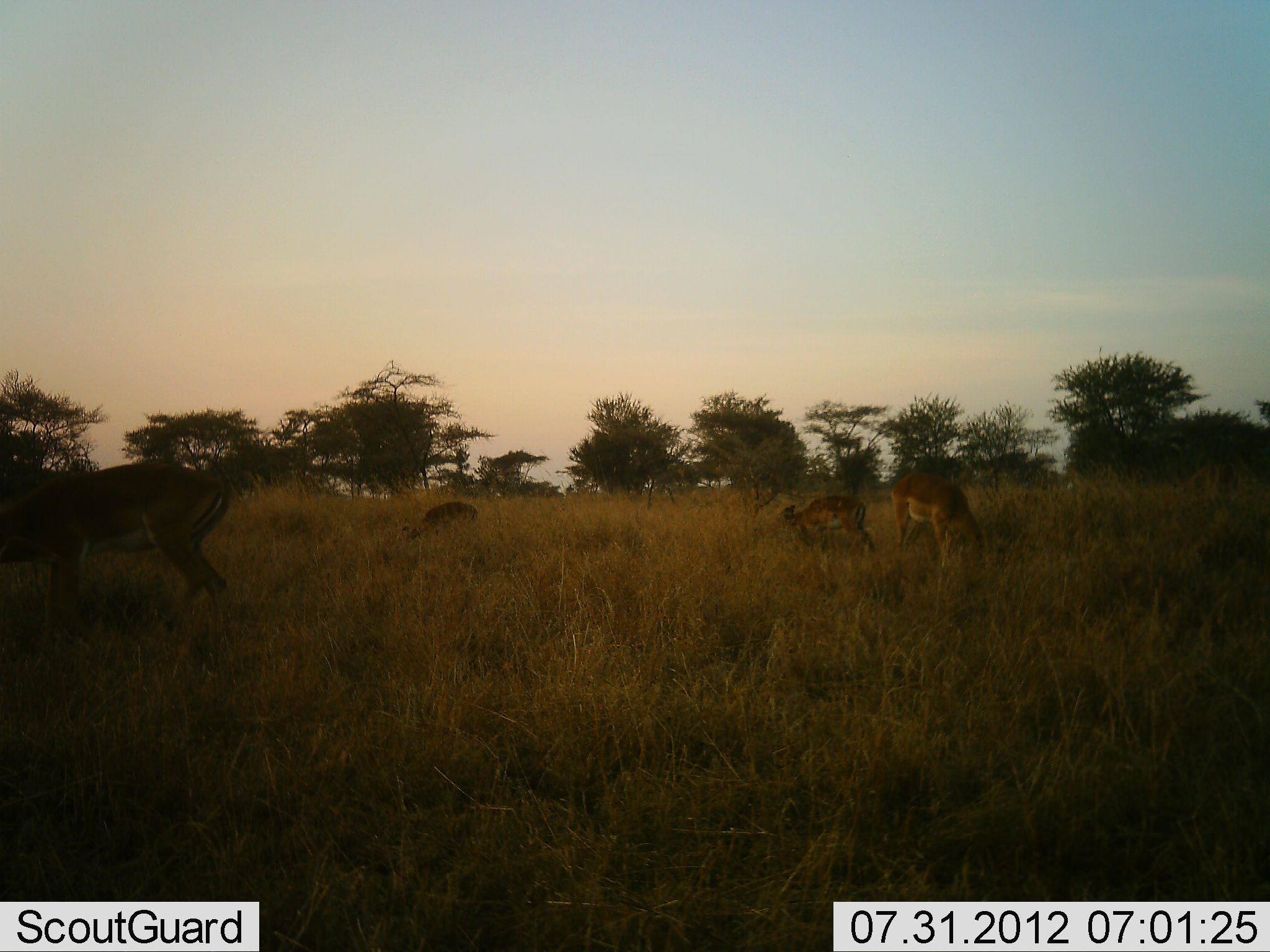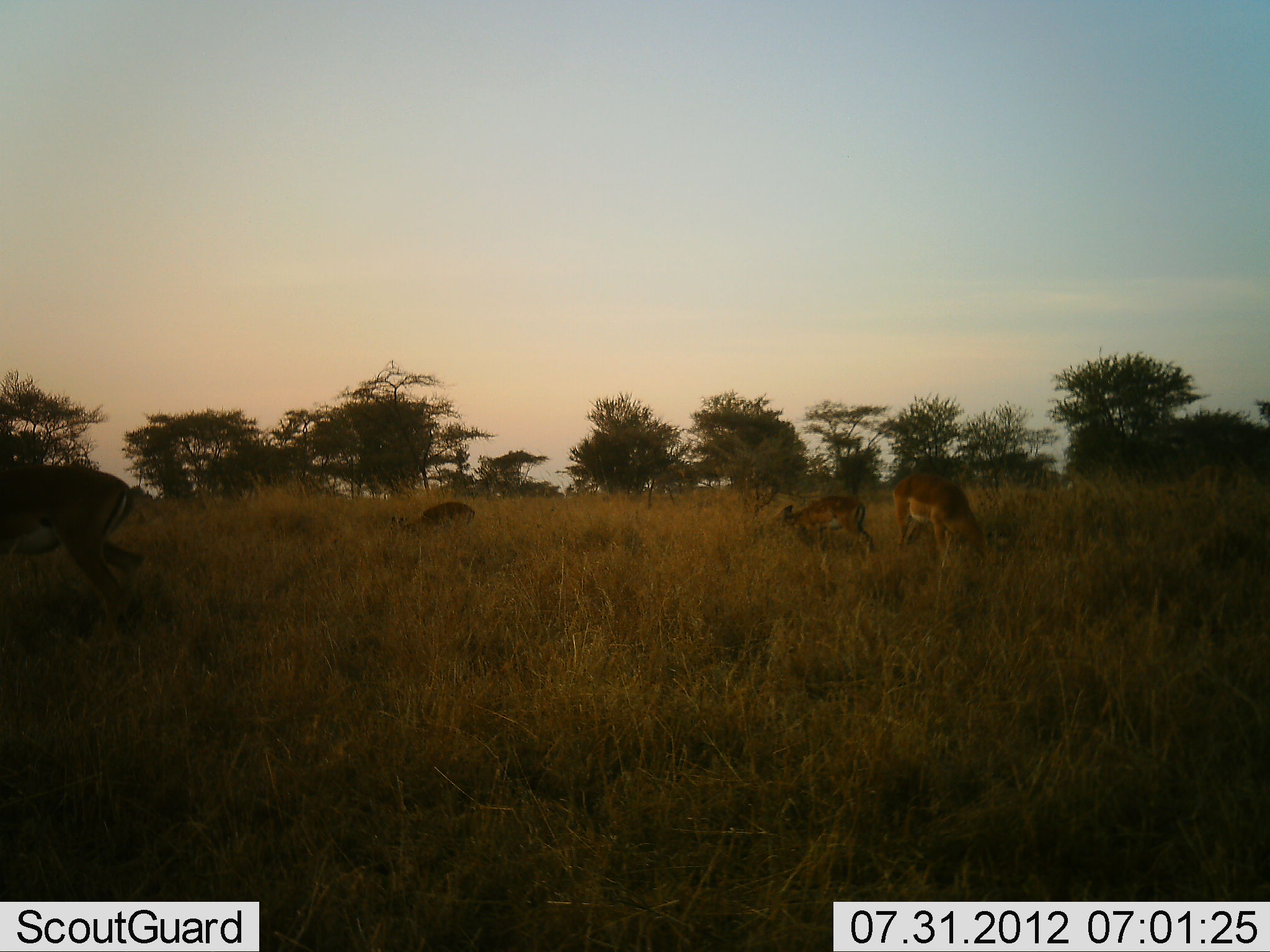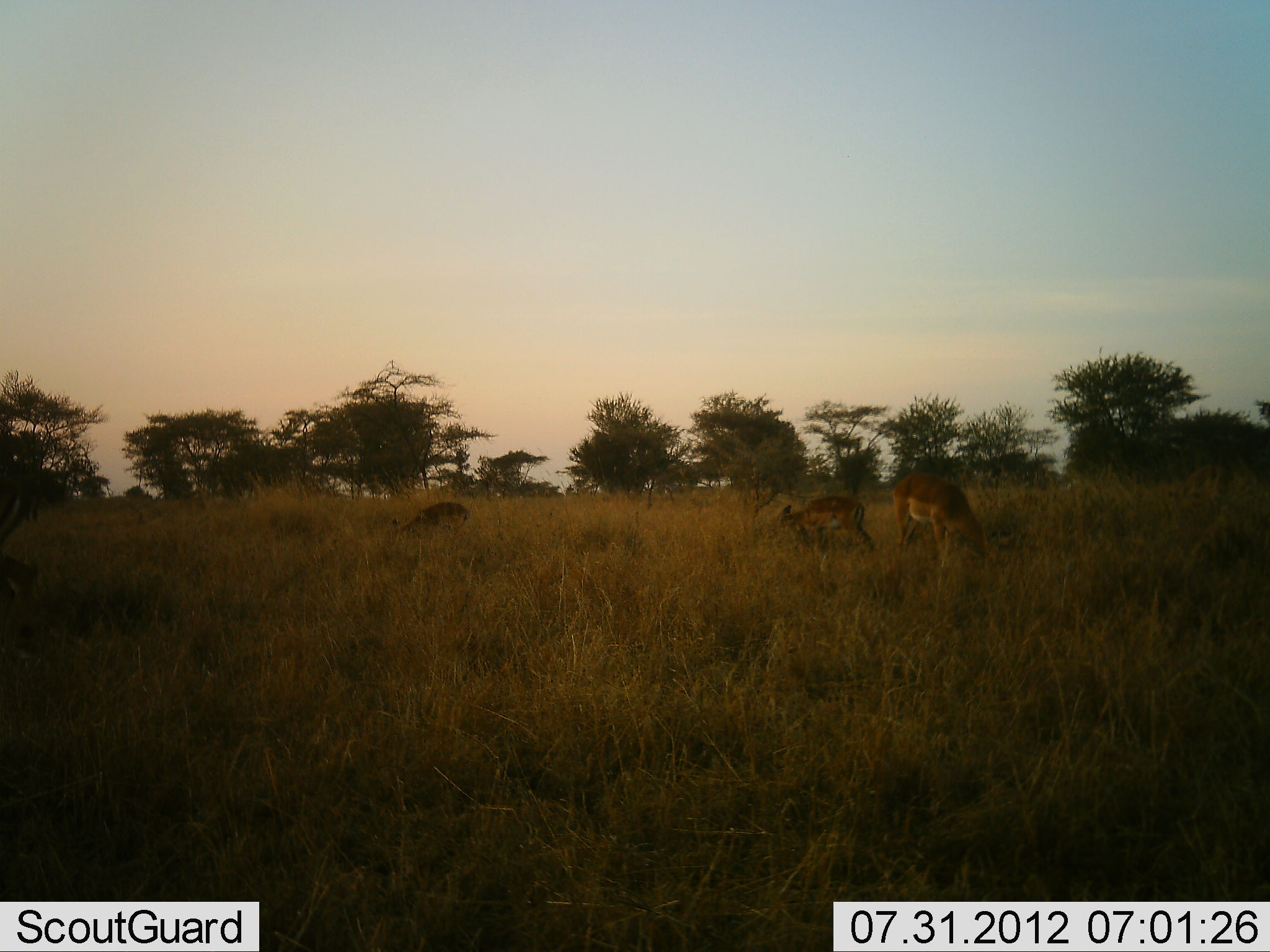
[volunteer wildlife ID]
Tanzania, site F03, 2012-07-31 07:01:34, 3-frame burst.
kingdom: Animalia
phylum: Chordata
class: Mammalia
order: Artiodactyla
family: Bovidae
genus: Aepyceros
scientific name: Aepyceros melampus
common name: impala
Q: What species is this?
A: Impala (Aepyceros melampus).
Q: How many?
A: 4.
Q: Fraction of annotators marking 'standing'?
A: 40%.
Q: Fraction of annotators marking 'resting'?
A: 0%.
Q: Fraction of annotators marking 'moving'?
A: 60%.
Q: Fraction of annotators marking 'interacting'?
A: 0%.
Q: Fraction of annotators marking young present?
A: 10%.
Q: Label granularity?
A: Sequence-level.